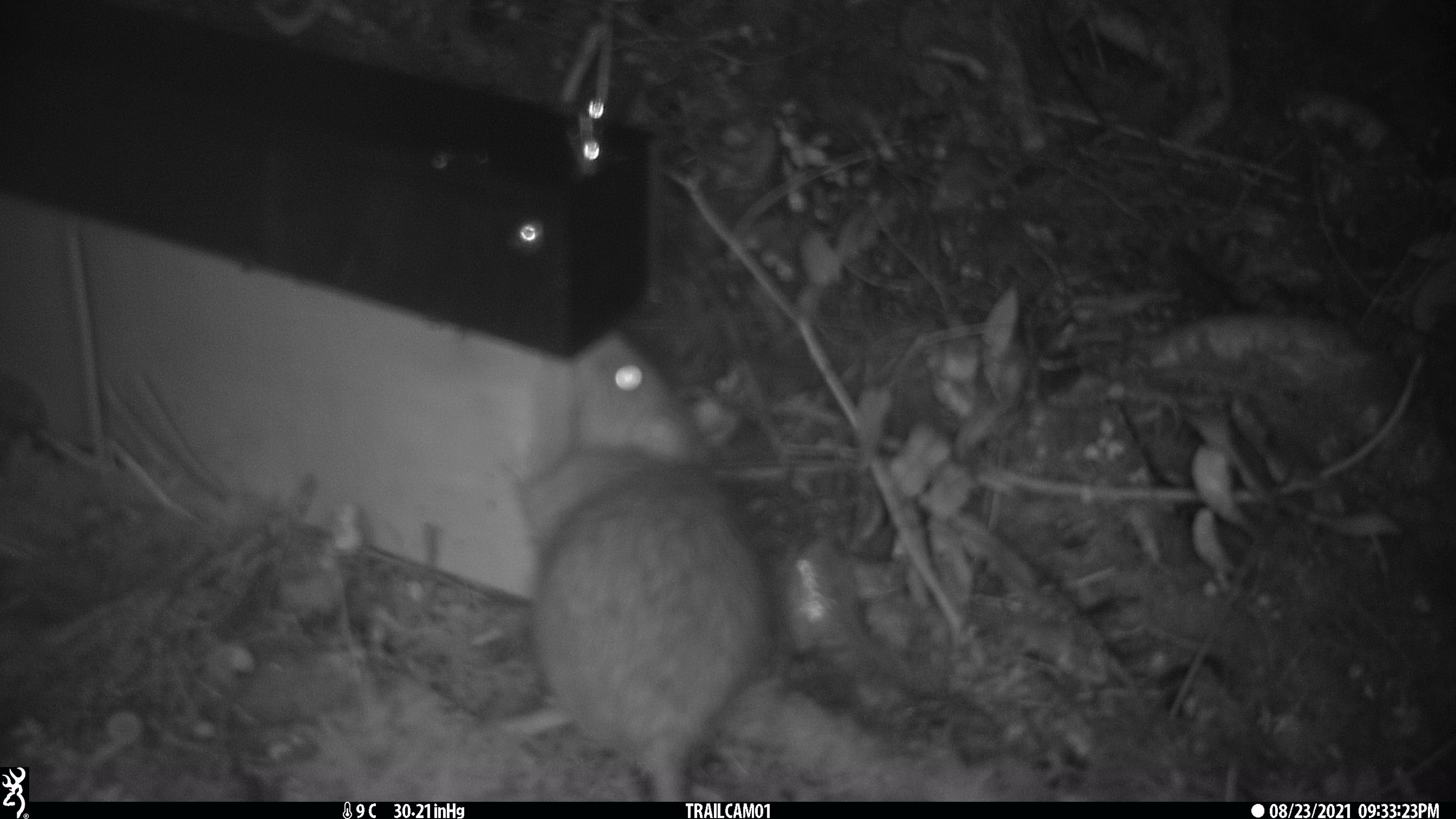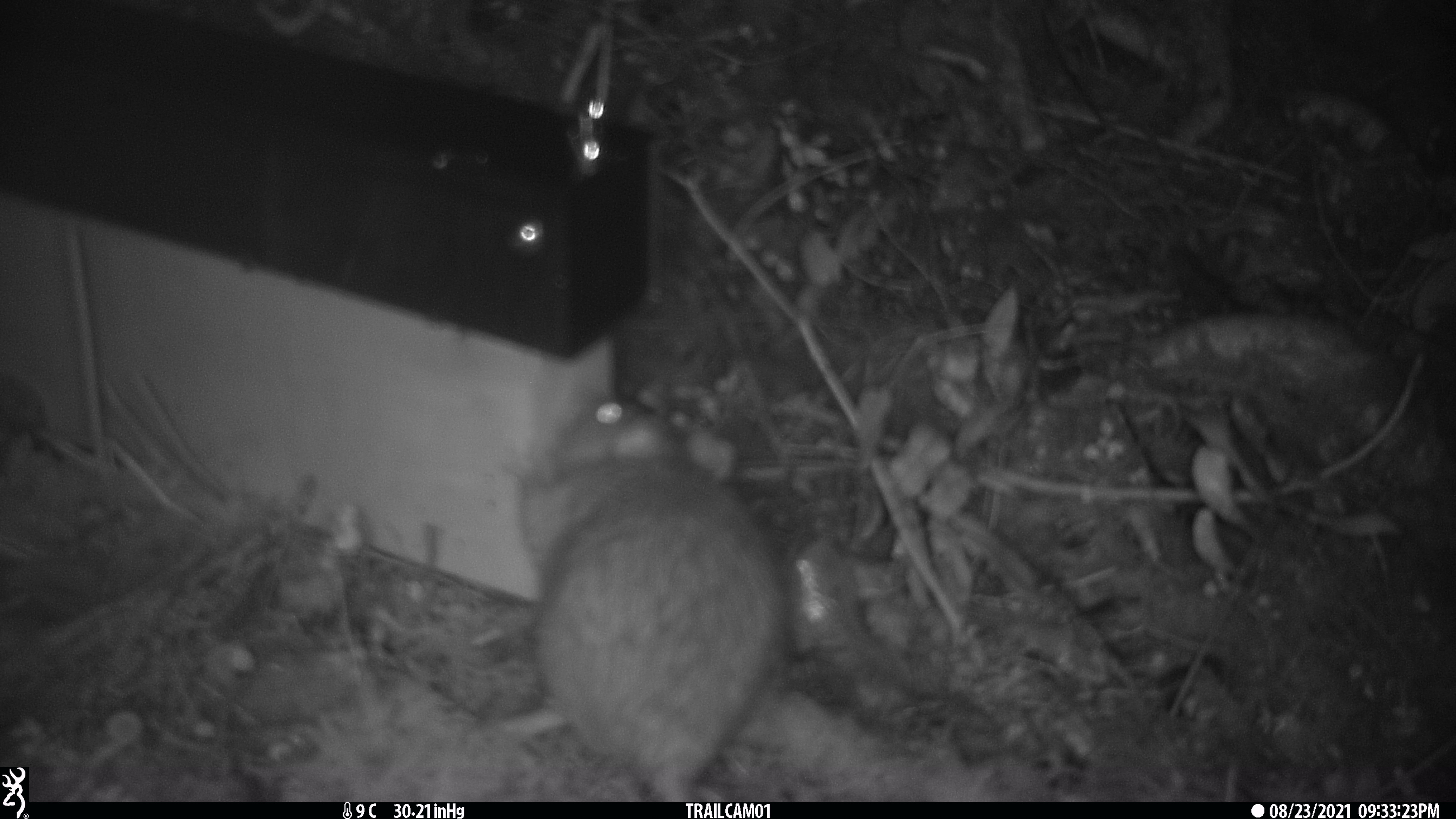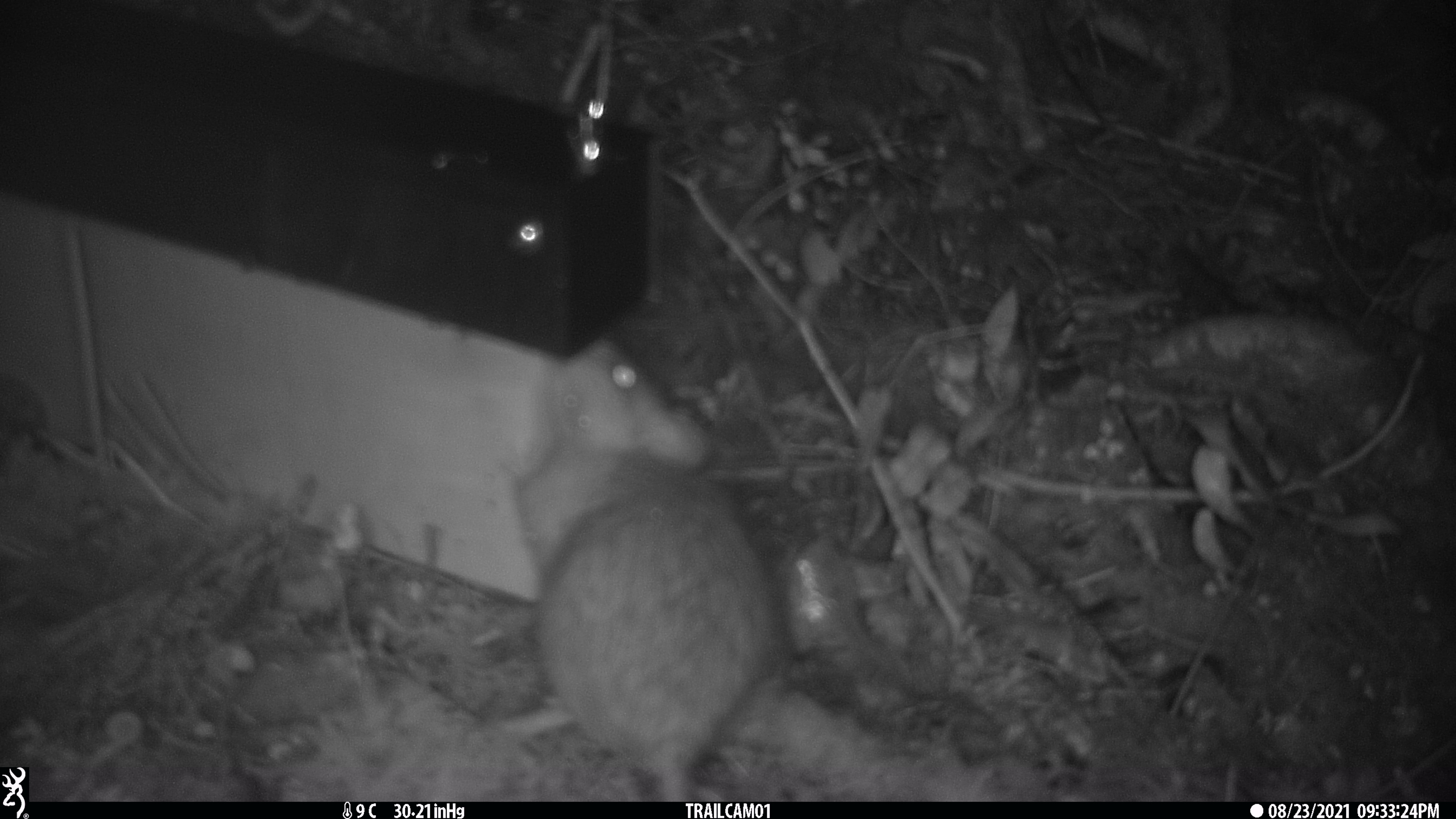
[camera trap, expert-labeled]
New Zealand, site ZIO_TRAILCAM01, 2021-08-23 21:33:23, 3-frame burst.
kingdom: Animalia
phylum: Chordata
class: Mammalia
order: Rodentia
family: Muridae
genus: Rattus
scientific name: Rattus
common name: rat